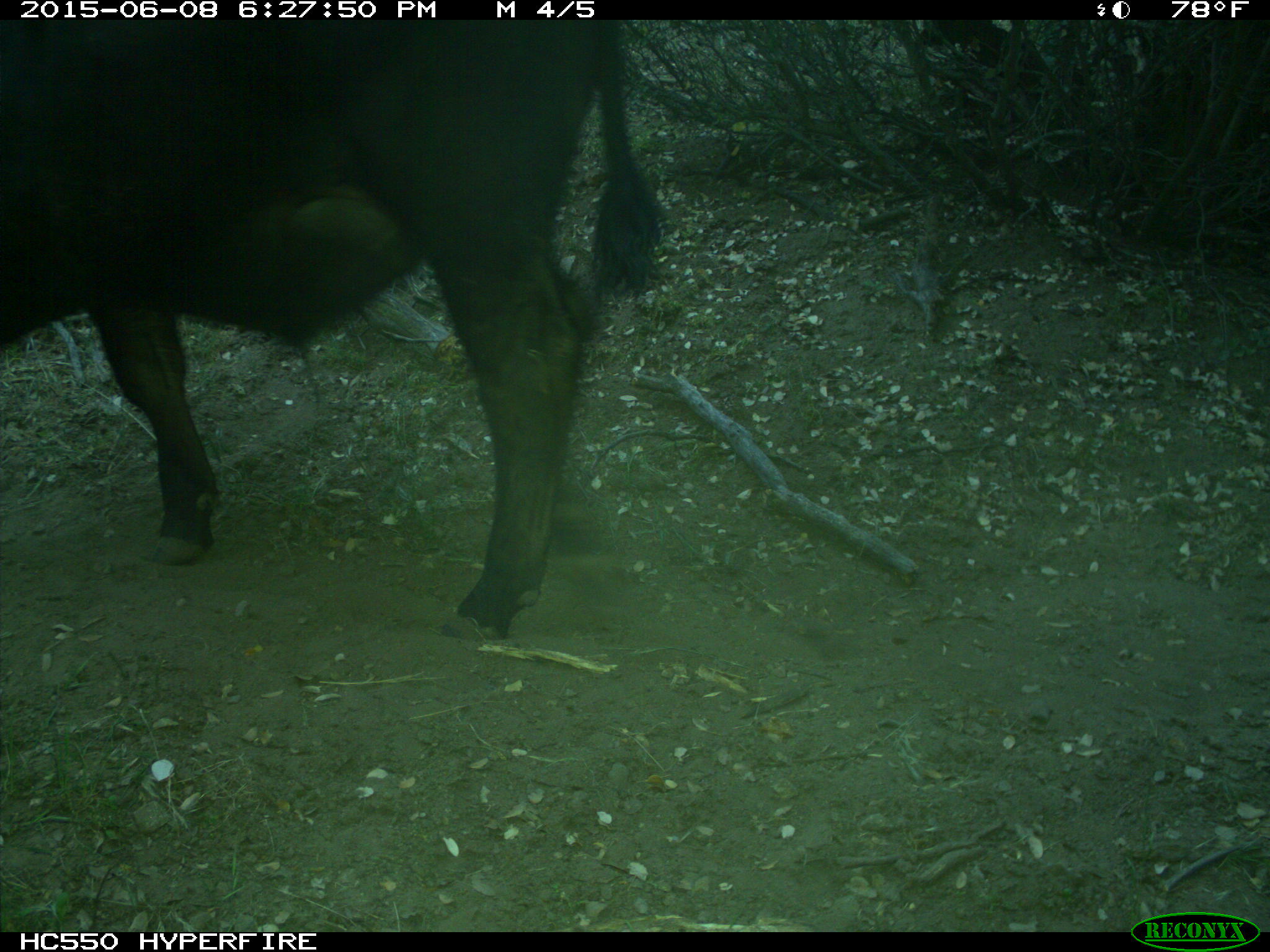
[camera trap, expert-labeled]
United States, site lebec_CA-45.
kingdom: Animalia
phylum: Chordata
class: Mammalia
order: Artiodactyla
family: Bovidae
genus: Bos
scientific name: Bos taurus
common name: domestic cow